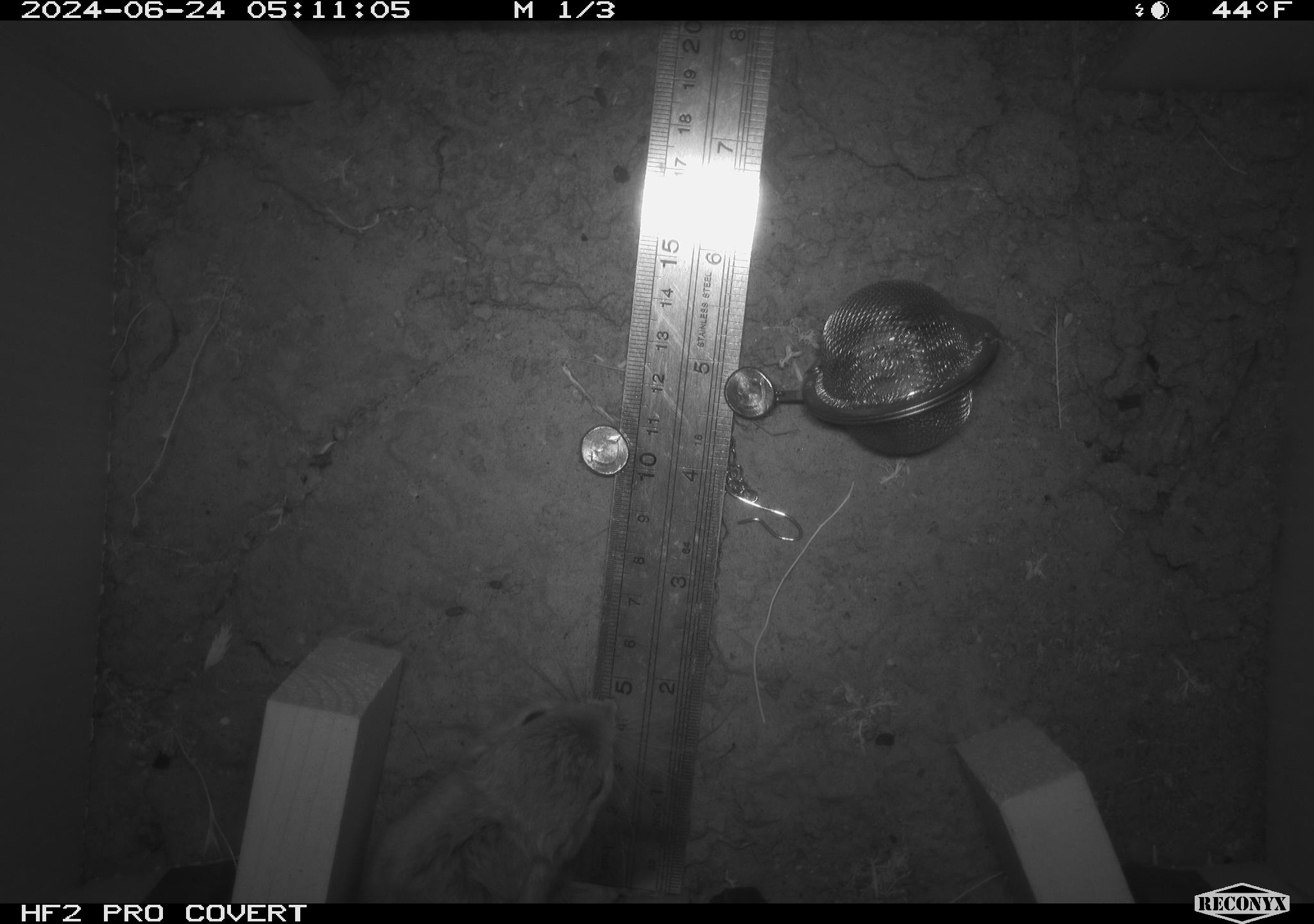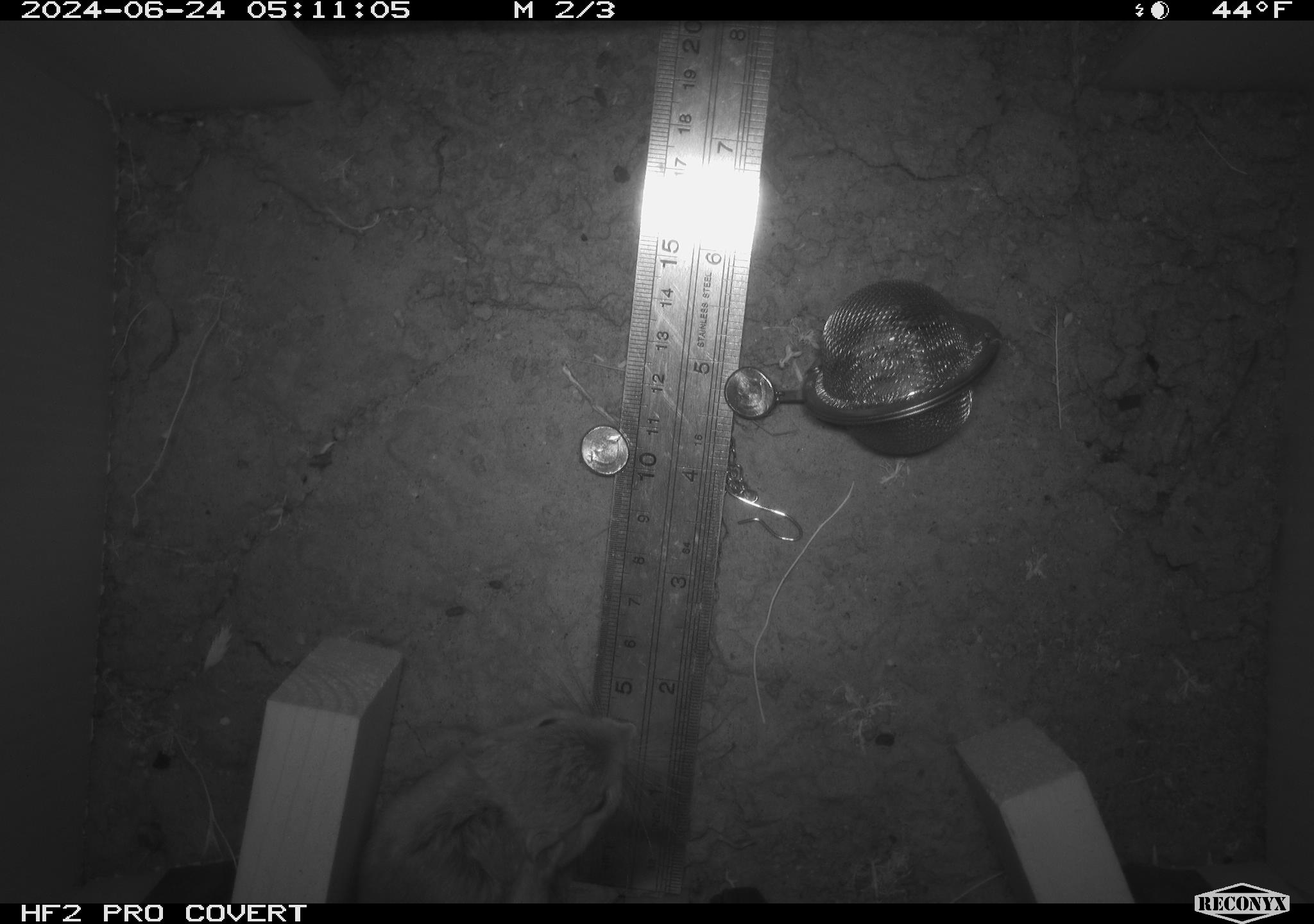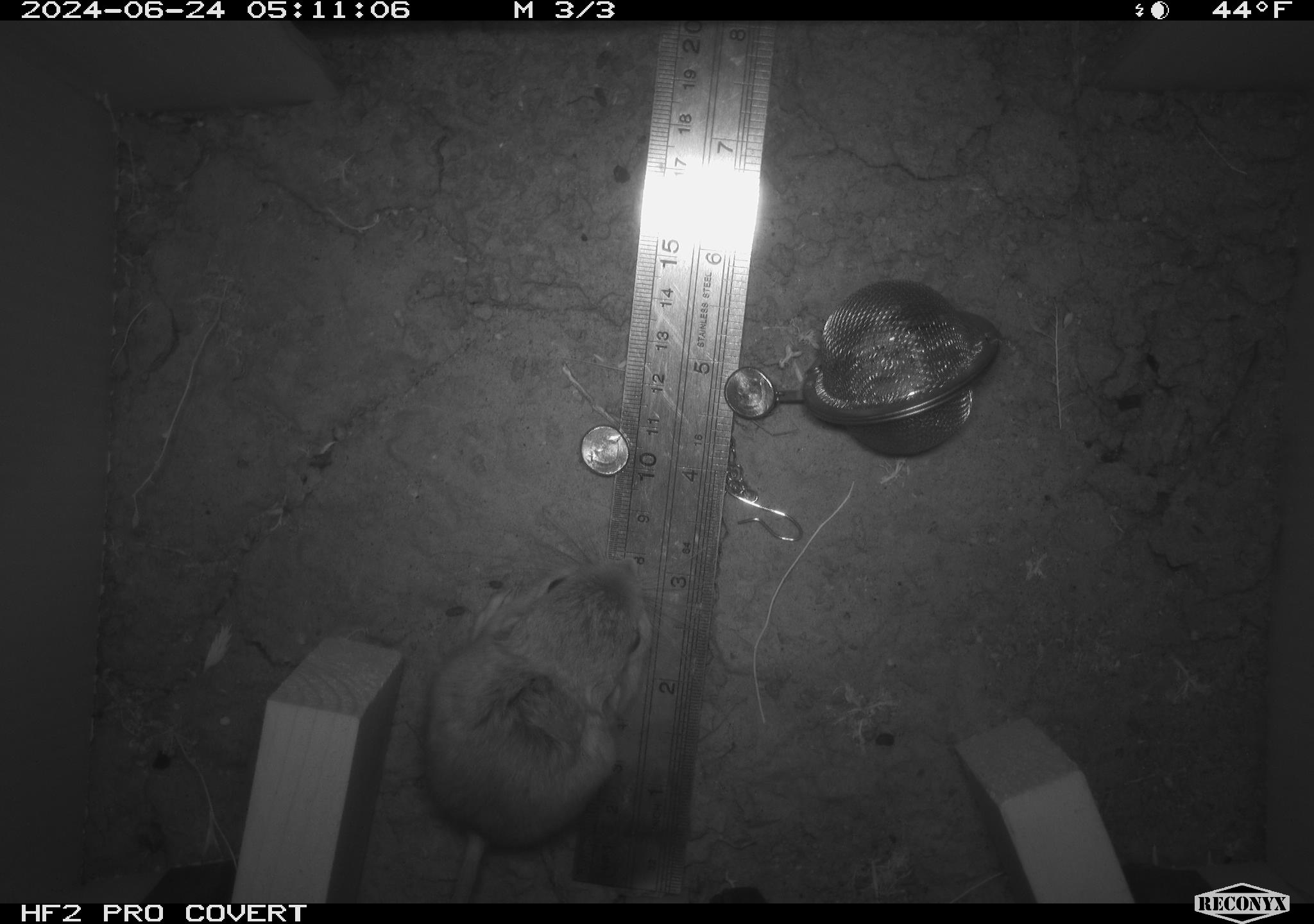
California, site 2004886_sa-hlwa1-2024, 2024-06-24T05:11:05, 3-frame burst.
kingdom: Animalia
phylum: Chordata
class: Mammalia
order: Rodentia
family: Heteromyidae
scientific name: Heteromyidae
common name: kangaroo rats and pocket mice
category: heteromyidae family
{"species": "heteromyidae family (kangaroo rats and pocket mice) (Heteromyidae)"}